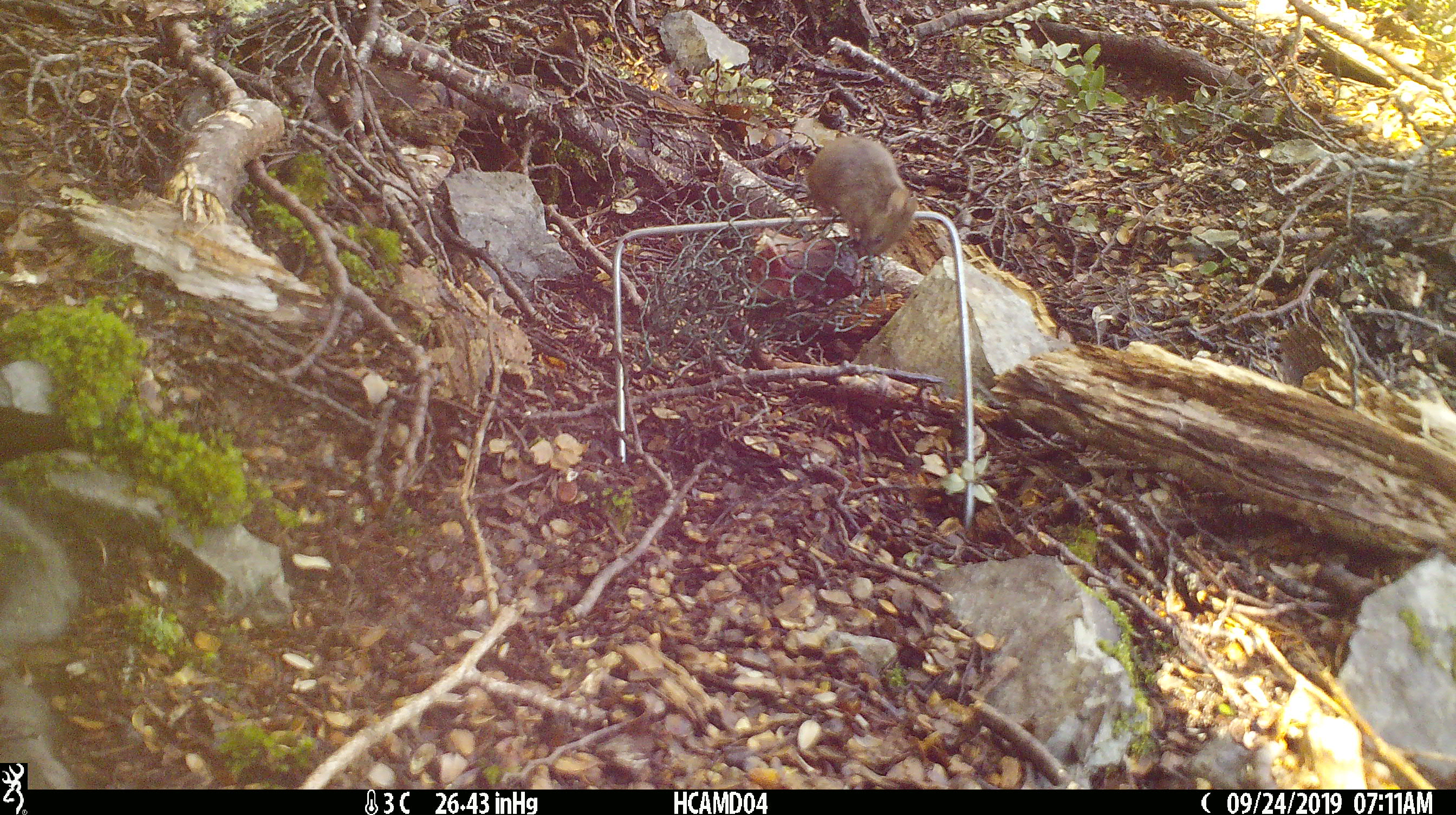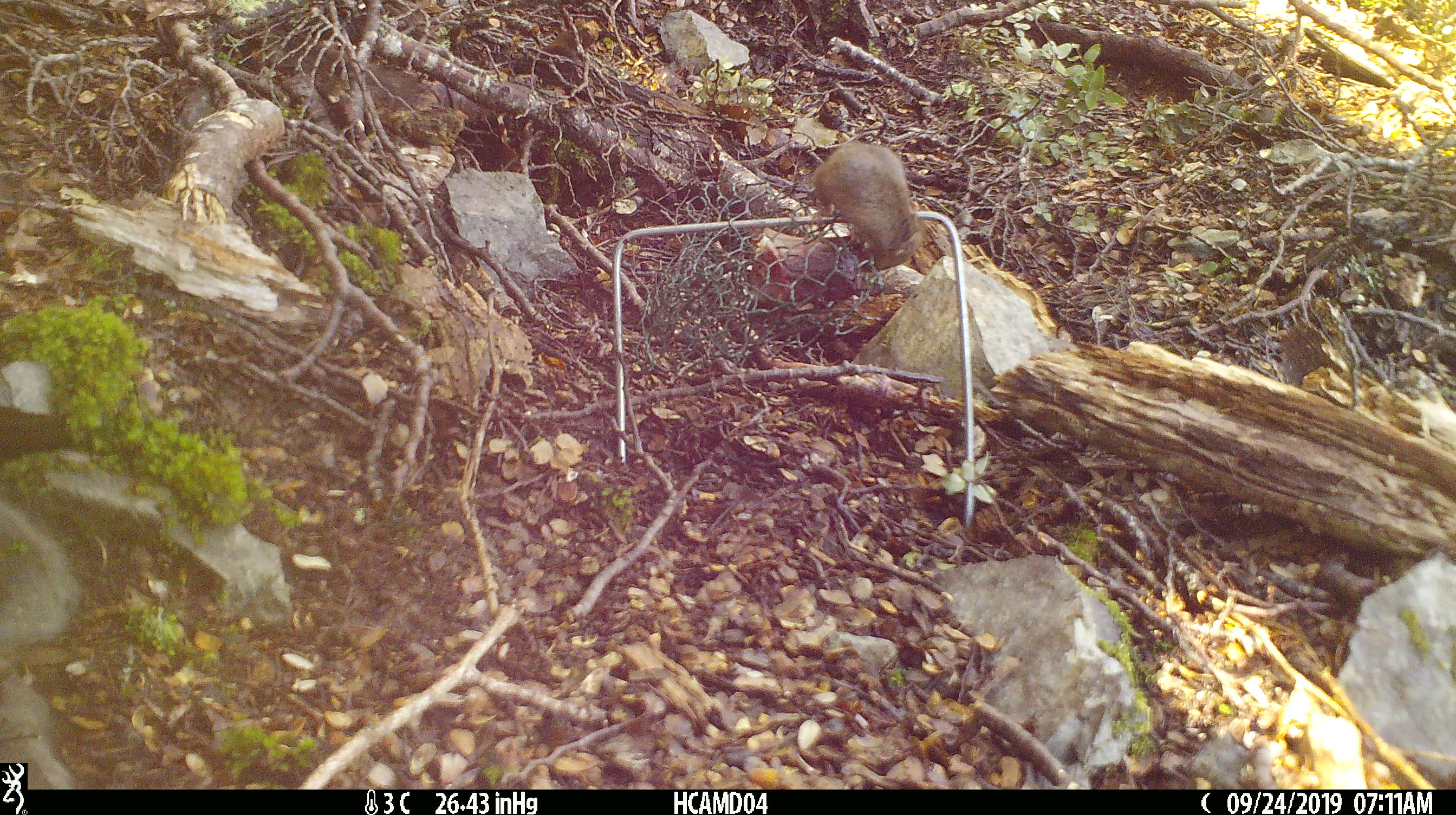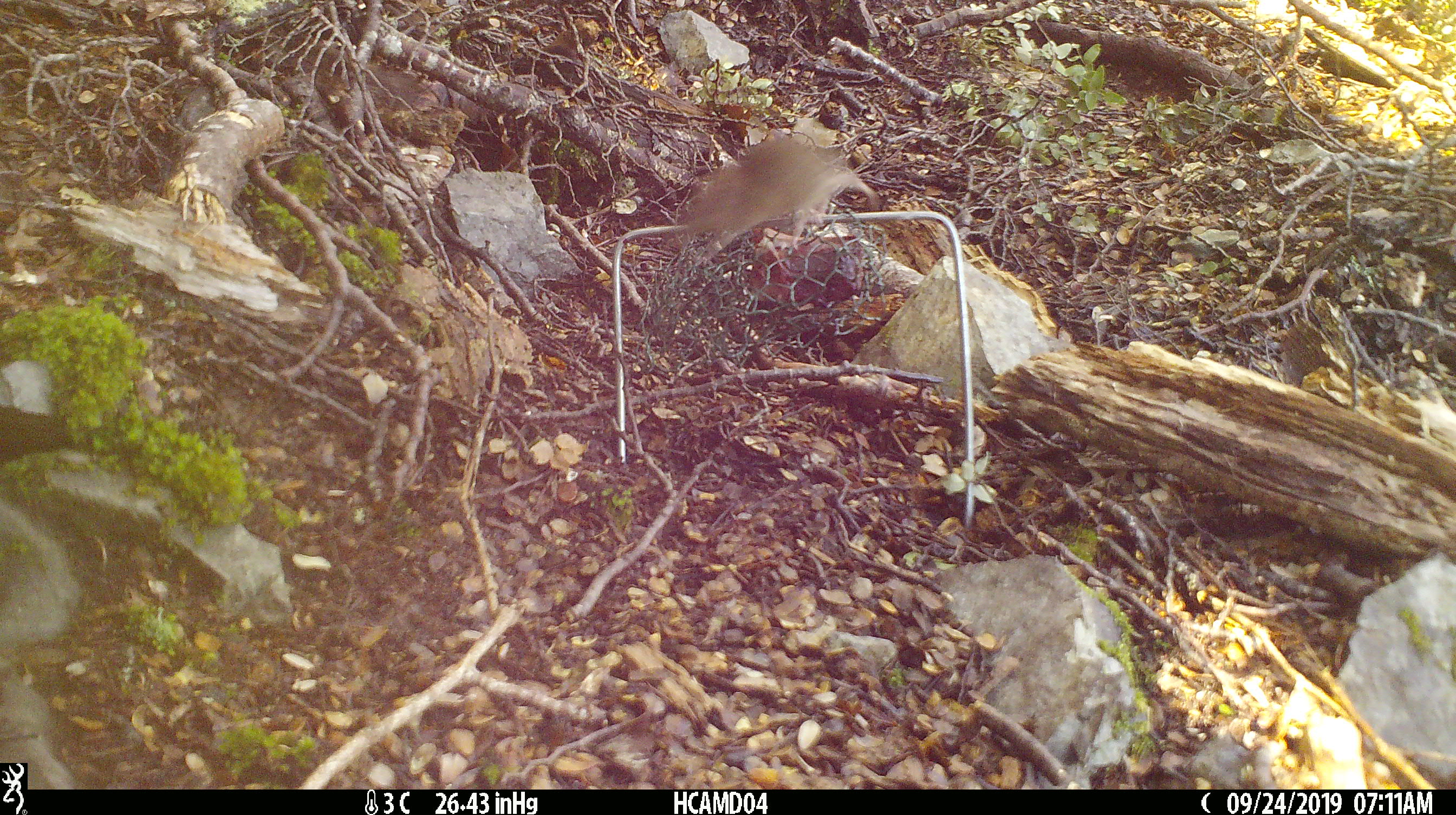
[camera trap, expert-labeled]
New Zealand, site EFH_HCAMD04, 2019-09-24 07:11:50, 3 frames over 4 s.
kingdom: Animalia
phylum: Chordata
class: Mammalia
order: Rodentia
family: Muridae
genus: Mus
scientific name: Mus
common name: mouse